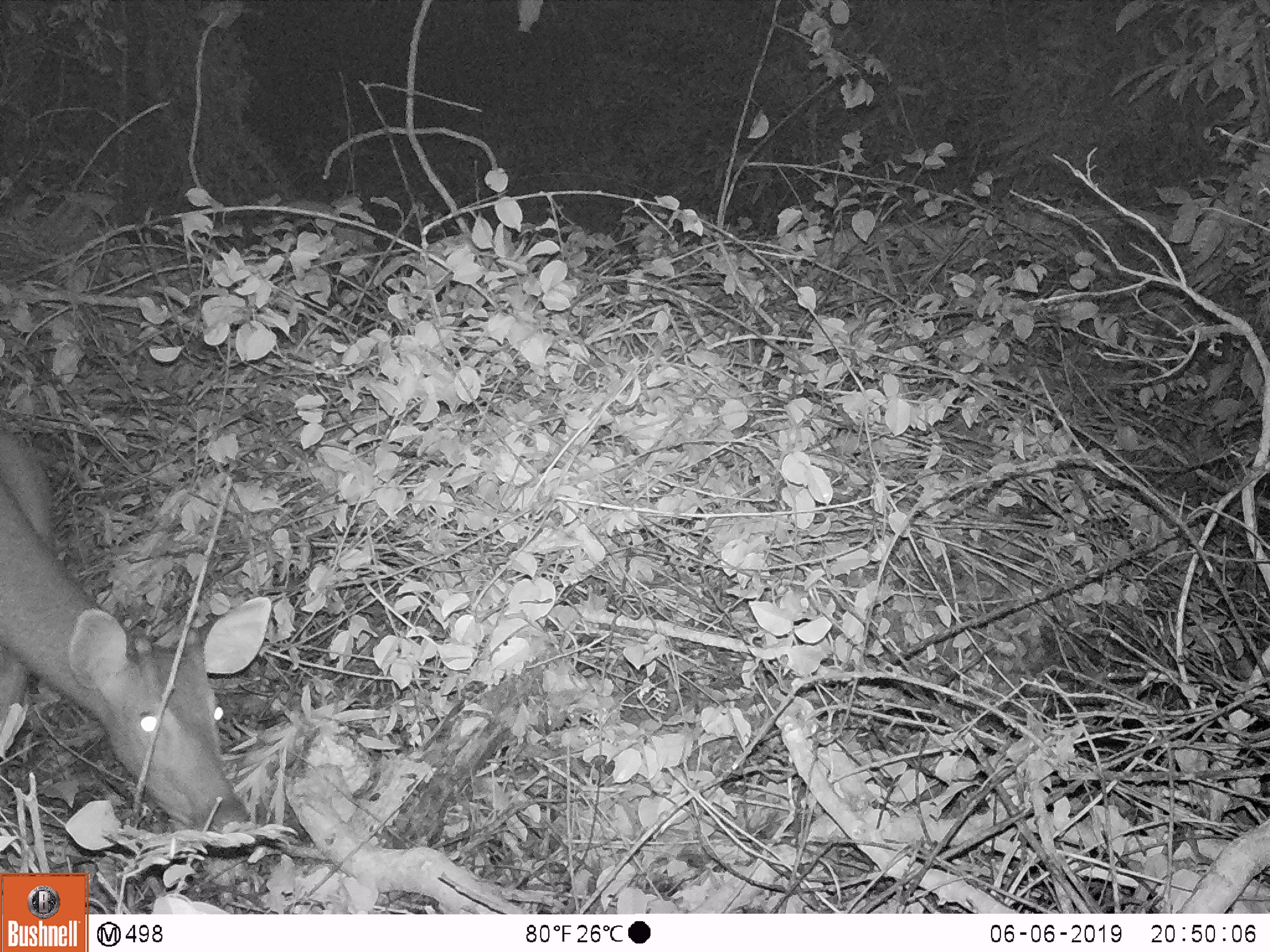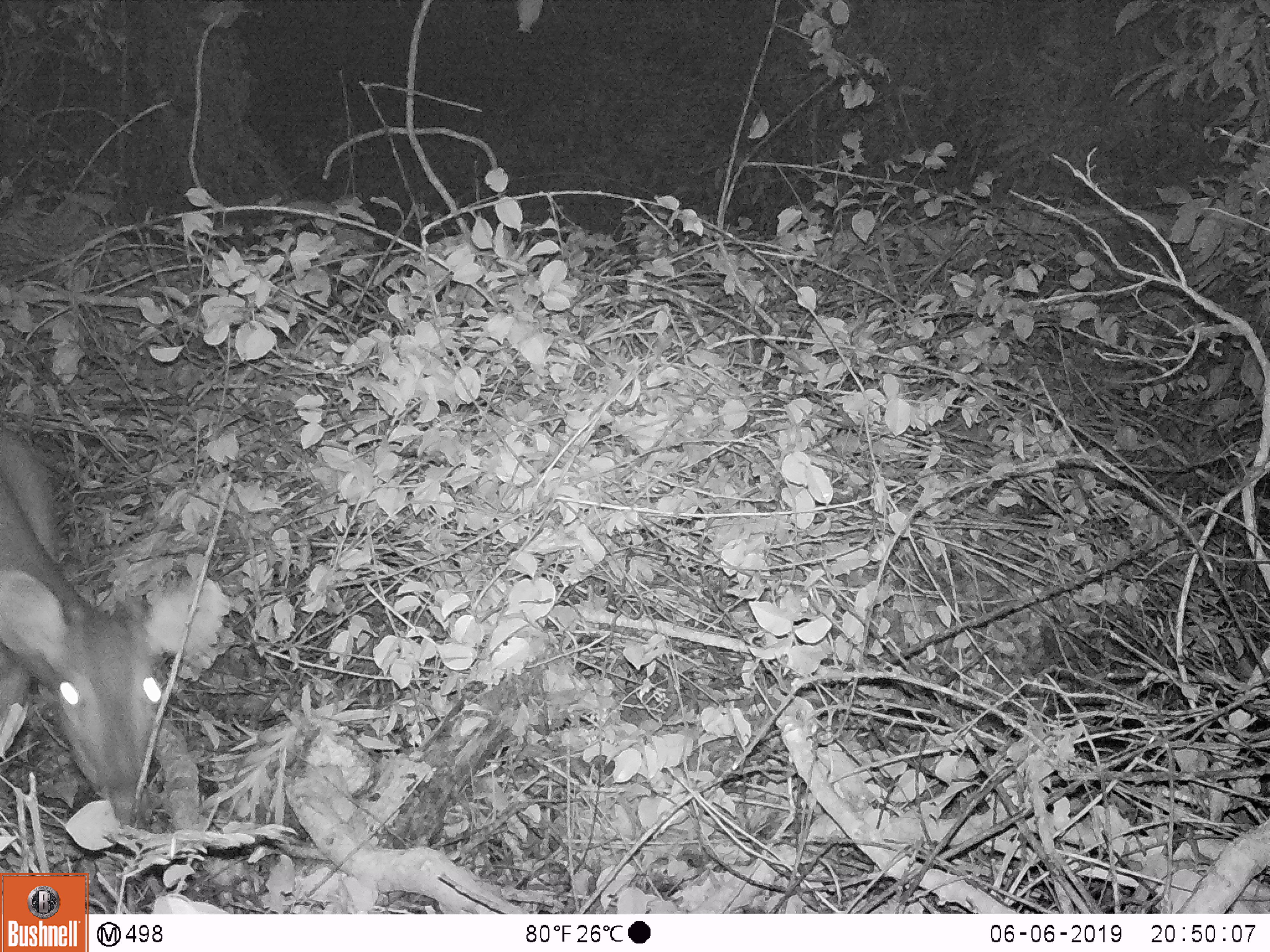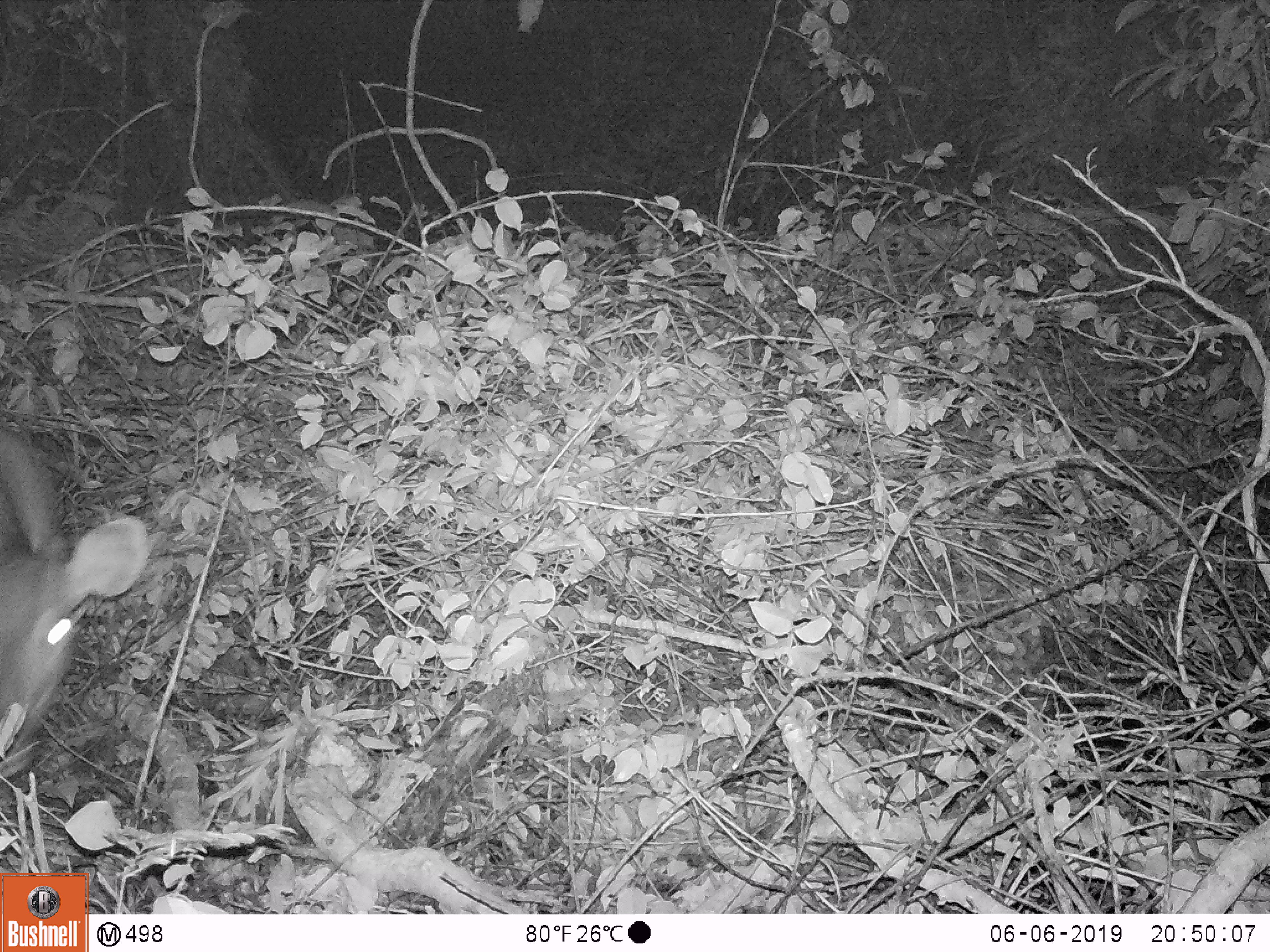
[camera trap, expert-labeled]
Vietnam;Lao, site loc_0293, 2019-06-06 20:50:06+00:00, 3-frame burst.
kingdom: Animalia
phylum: Chordata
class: Mammalia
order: Artiodactyla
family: Cervidae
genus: Rusa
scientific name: Rusa unicolor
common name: sambar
Sambar (Rusa unicolor). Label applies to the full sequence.